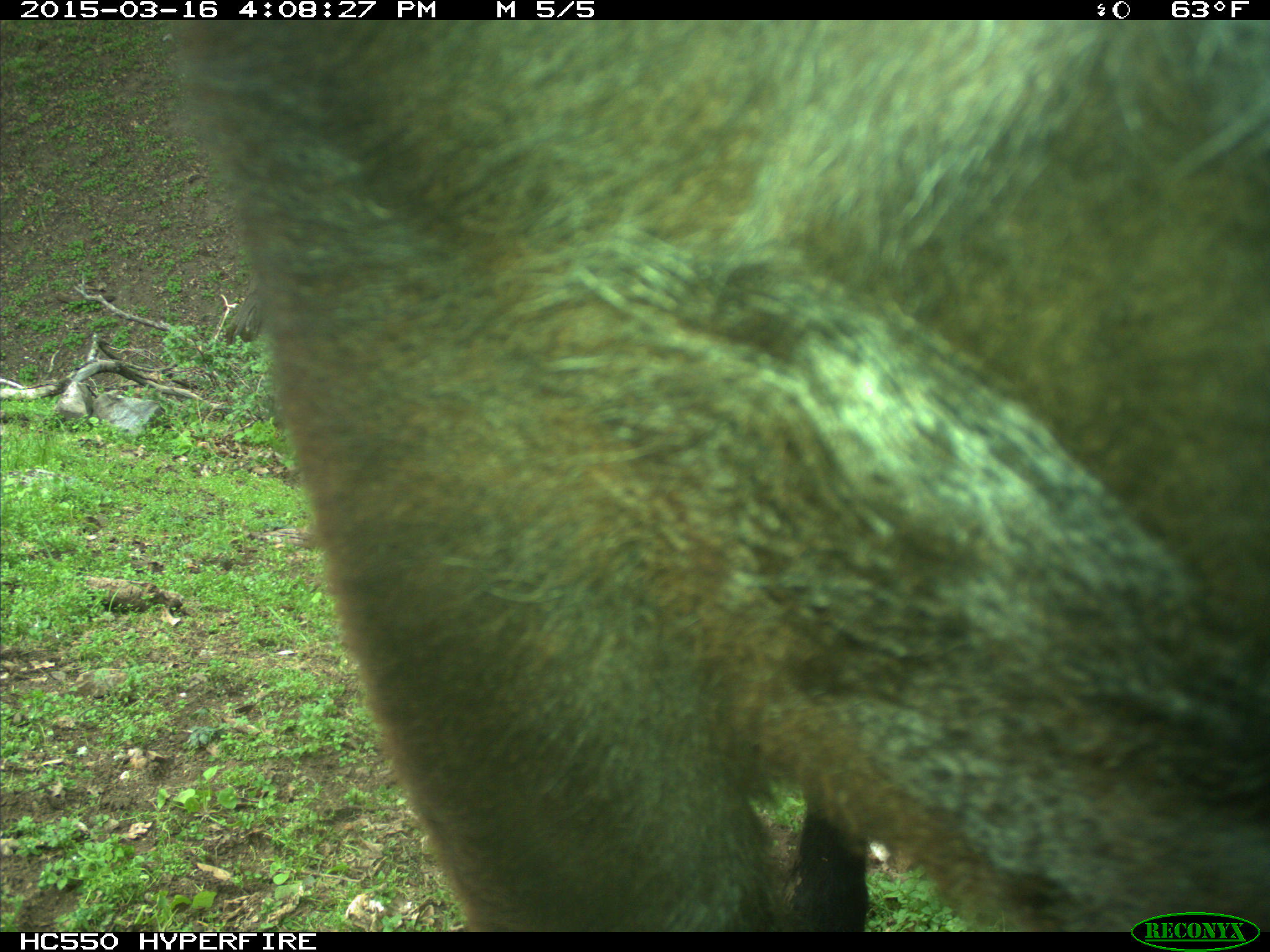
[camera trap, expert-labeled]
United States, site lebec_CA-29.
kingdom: Animalia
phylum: Chordata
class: Mammalia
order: Artiodactyla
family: Bovidae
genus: Bos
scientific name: Bos taurus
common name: domestic cow